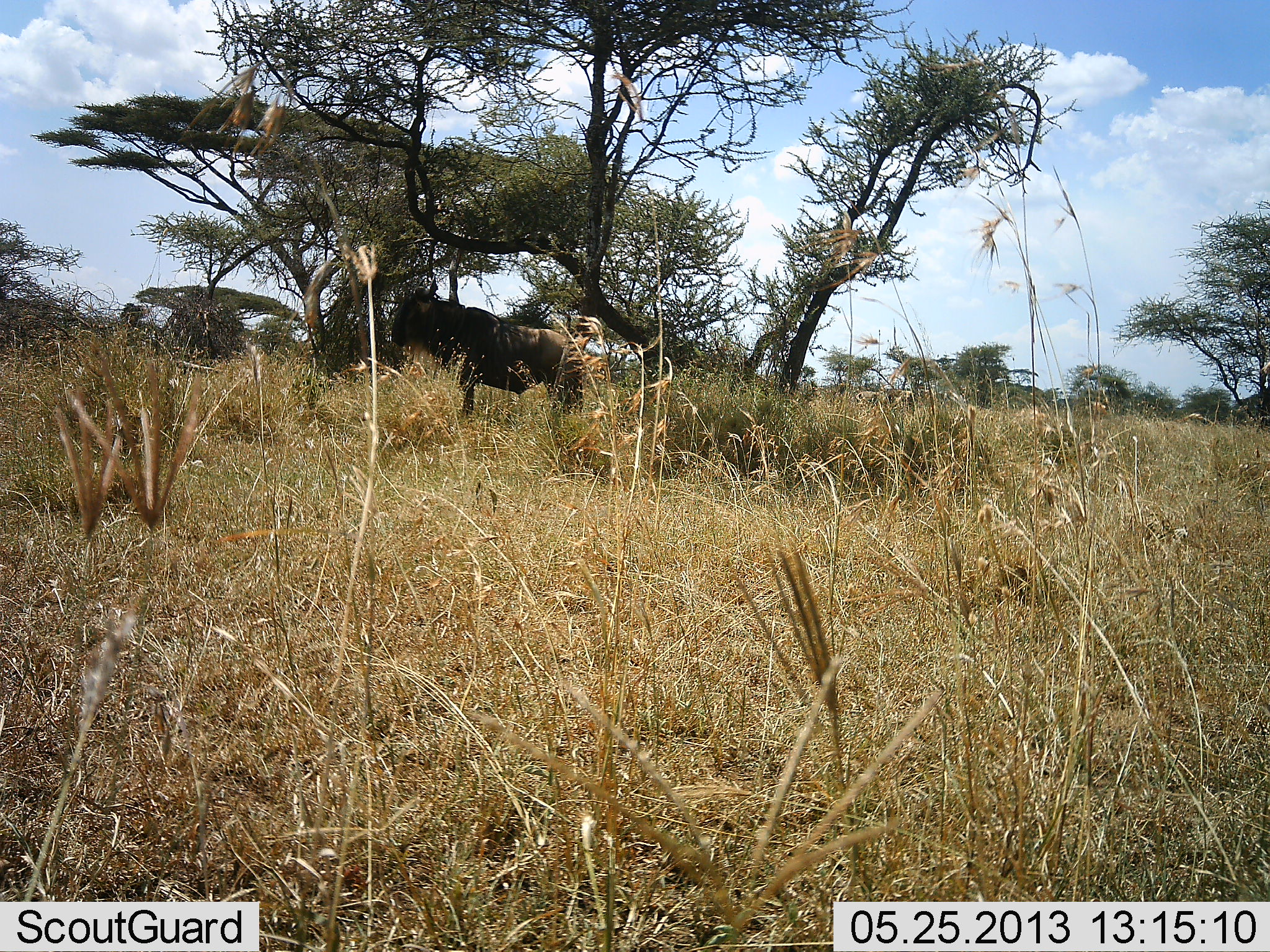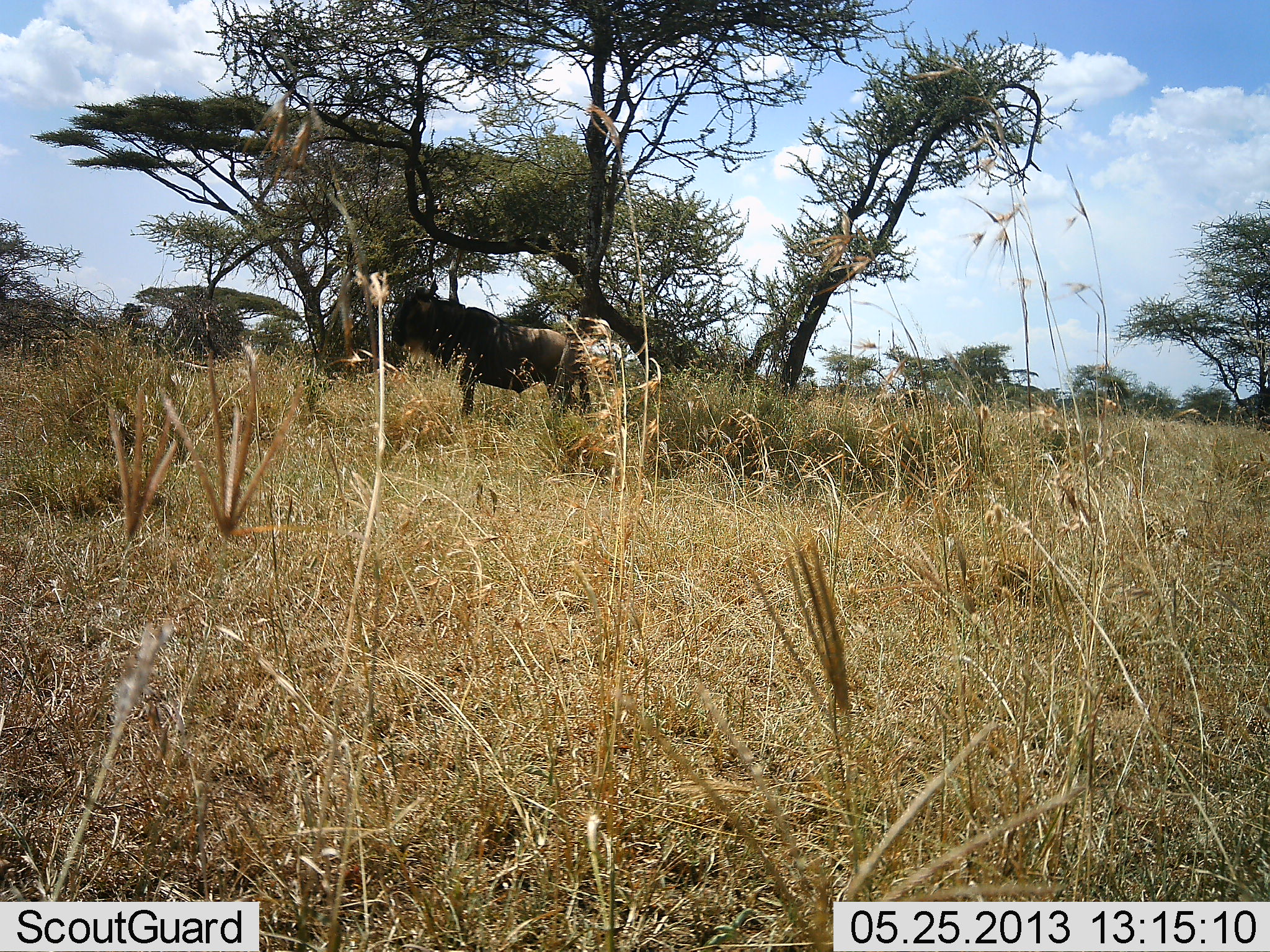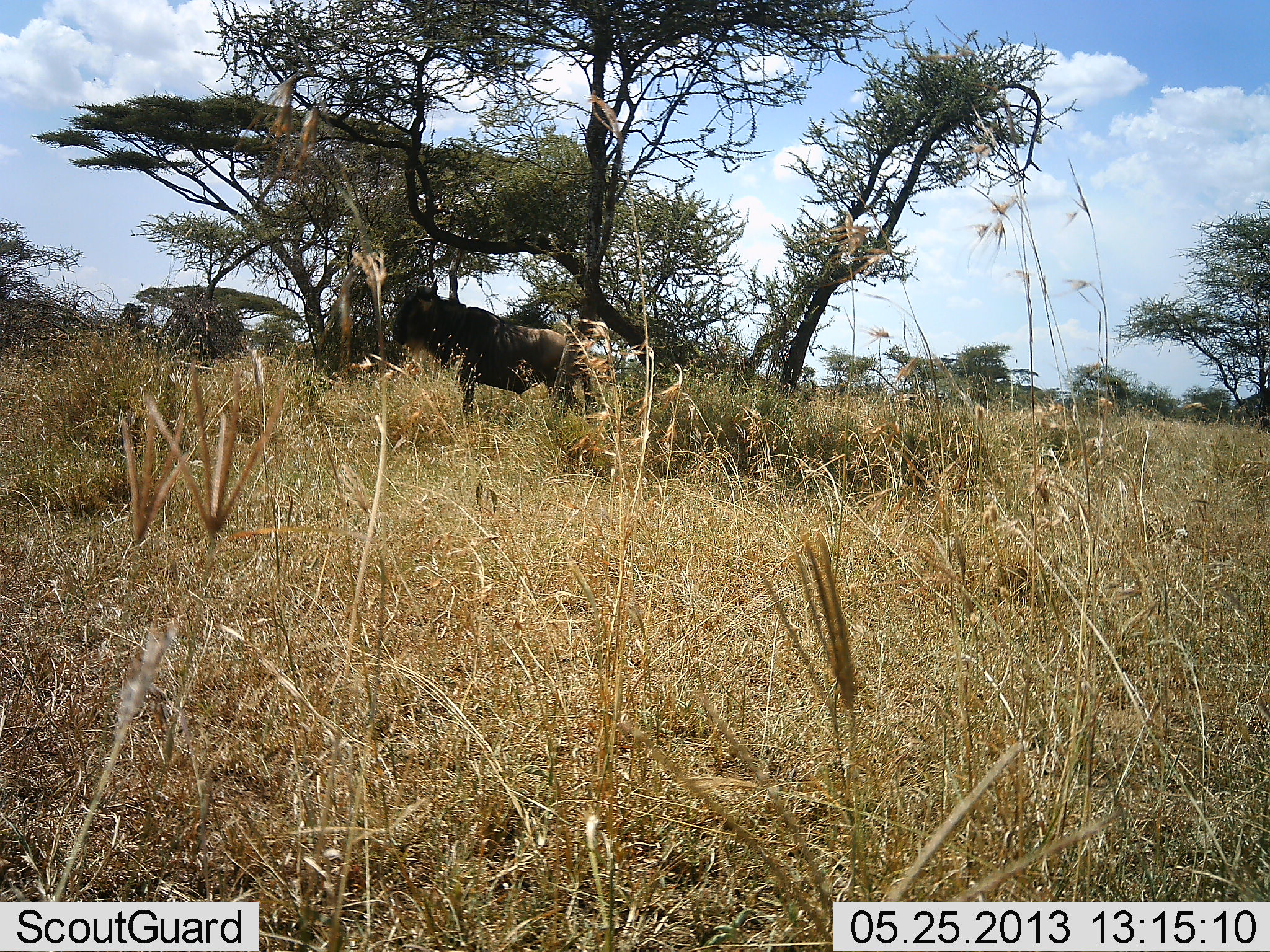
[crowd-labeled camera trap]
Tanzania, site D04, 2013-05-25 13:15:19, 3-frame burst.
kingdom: Animalia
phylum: Chordata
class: Mammalia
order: Artiodactyla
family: Bovidae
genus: Connochaetes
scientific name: Connochaetes taurinus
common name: blue wildebeest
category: wildebeest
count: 1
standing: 89%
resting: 0%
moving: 5%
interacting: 0%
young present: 0%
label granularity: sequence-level